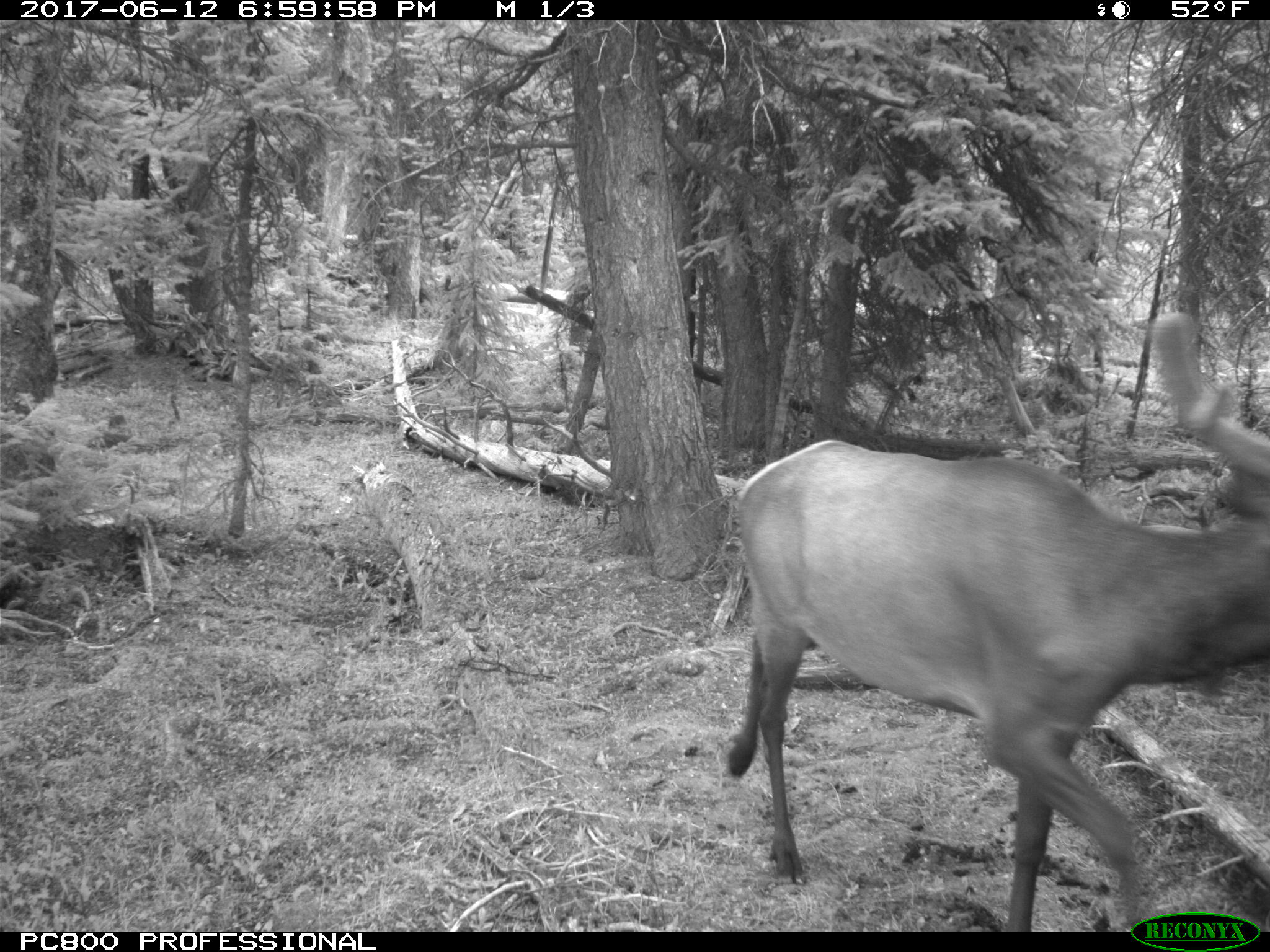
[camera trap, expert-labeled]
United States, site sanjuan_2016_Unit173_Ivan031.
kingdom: Animalia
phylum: Chordata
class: Mammalia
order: Artiodactyla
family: Cervidae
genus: Cervus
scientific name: Cervus elaphus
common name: red deer